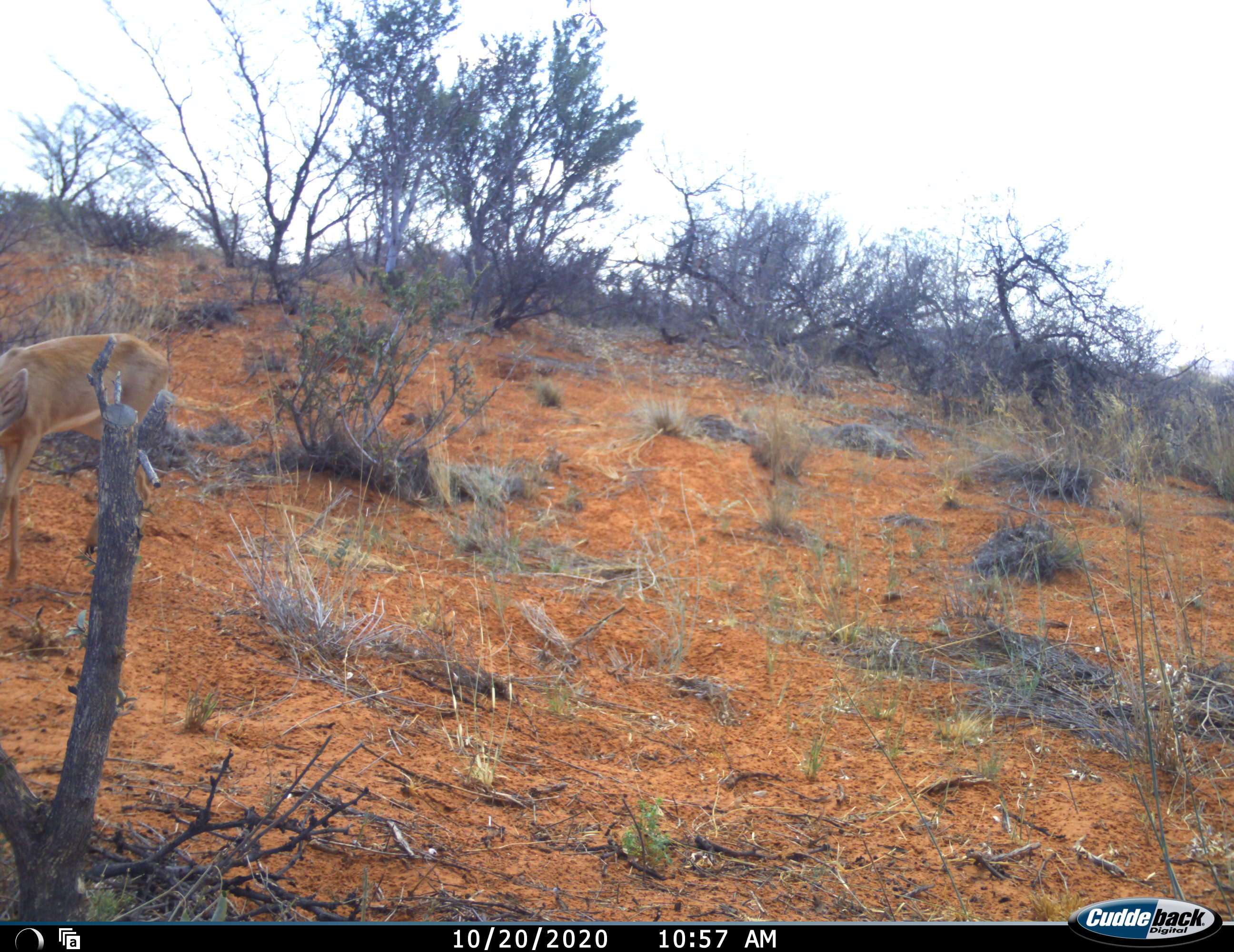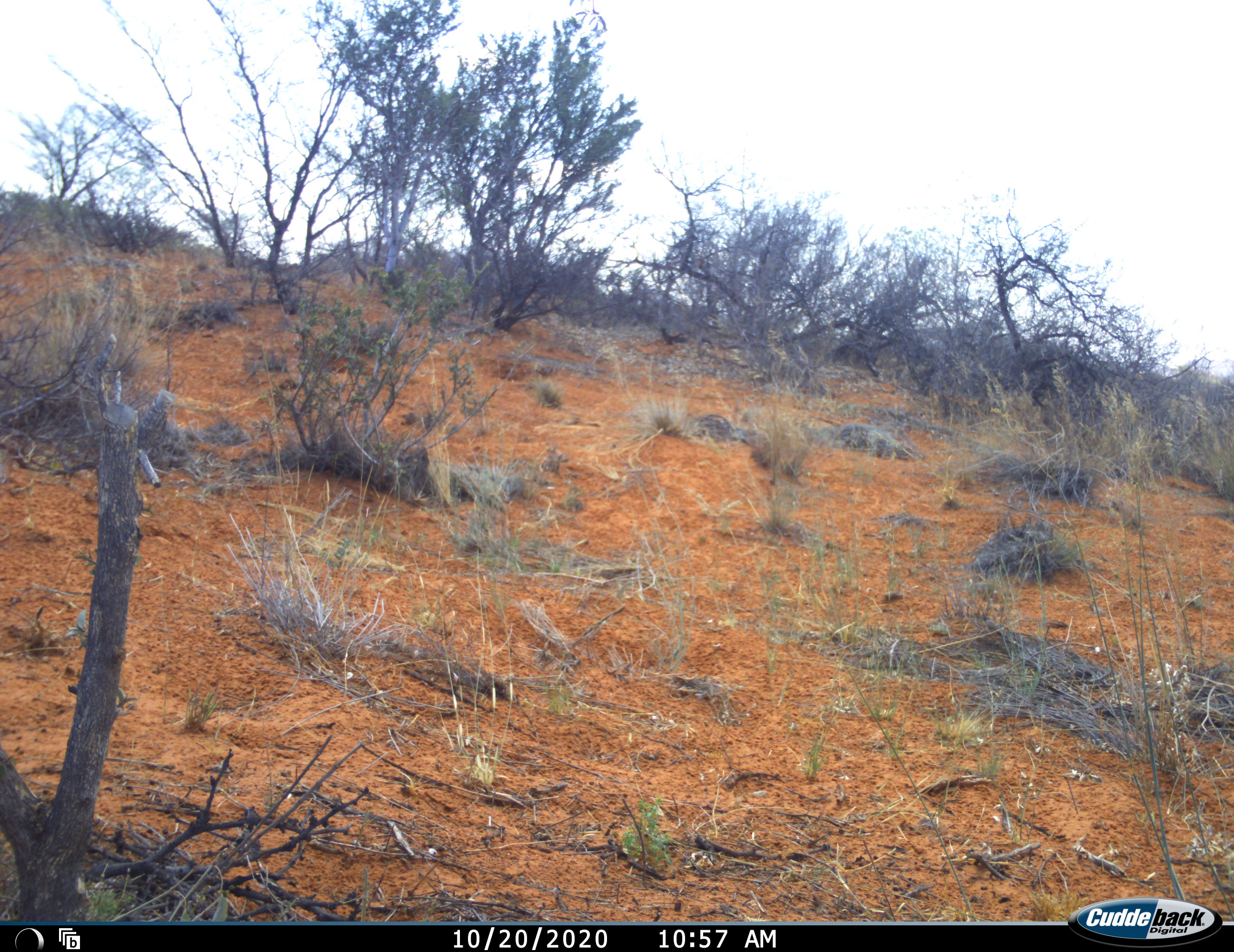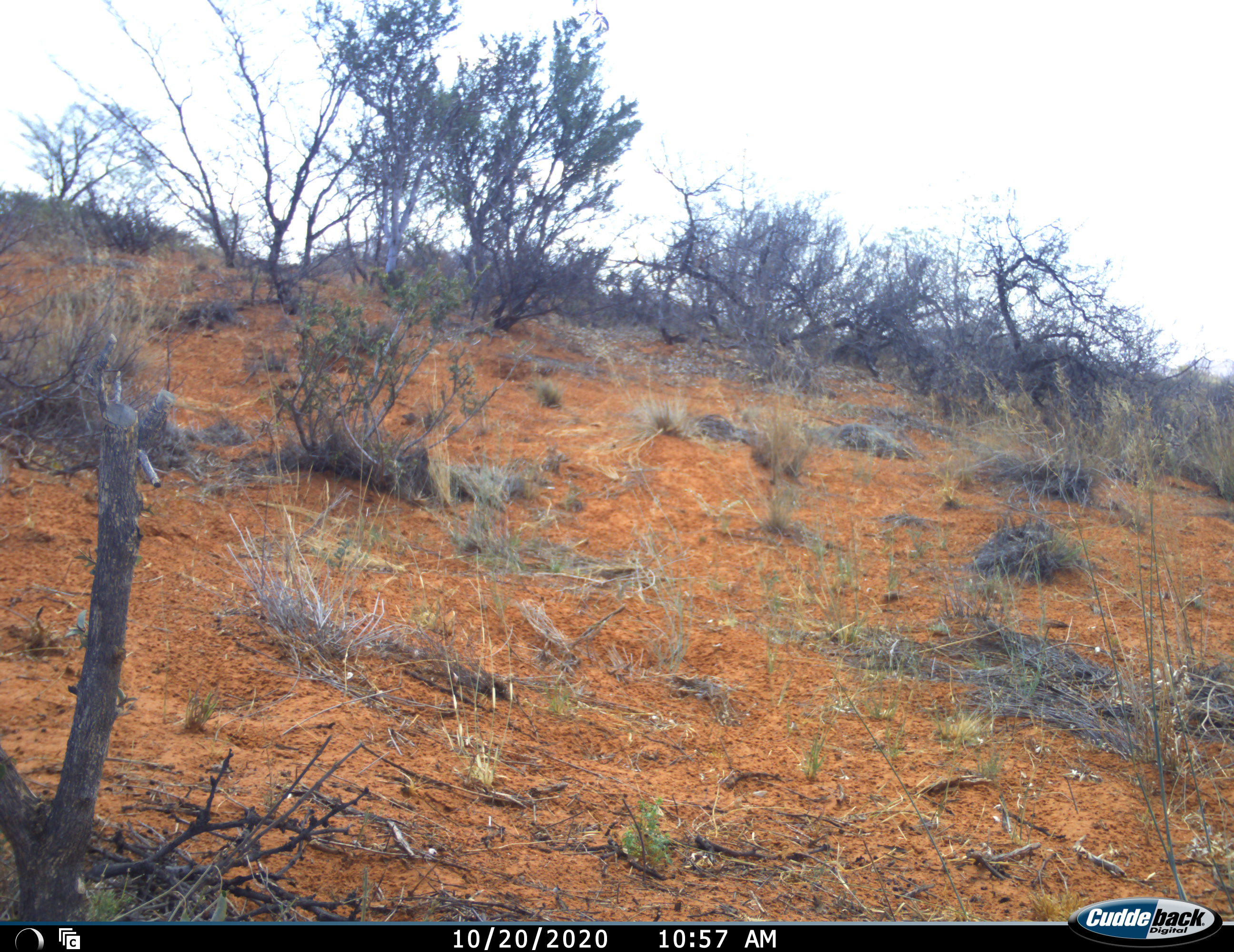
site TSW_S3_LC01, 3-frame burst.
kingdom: Animalia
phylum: Chordata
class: Mammalia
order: Artiodactyla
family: Bovidae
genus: Raphicerus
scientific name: Raphicerus campestris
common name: steenbok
Steenbok (Raphicerus campestris), count 1. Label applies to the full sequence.